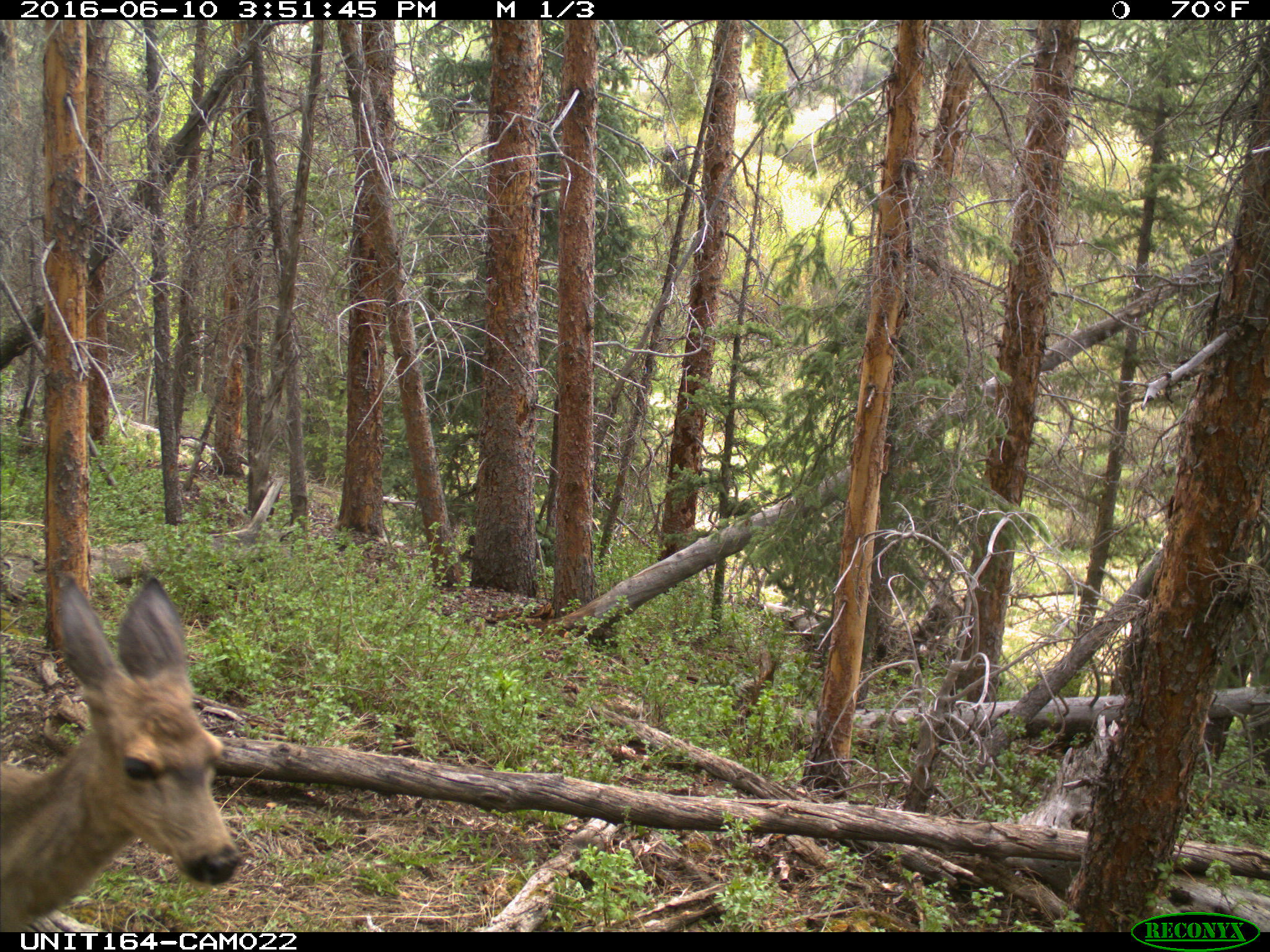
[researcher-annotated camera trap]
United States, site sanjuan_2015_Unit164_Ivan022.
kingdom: Animalia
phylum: Chordata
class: Mammalia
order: Artiodactyla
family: Cervidae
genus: Odocoileus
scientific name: Odocoileus hemionus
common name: mule deer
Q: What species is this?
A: Odocoileus hemionus (mule deer).